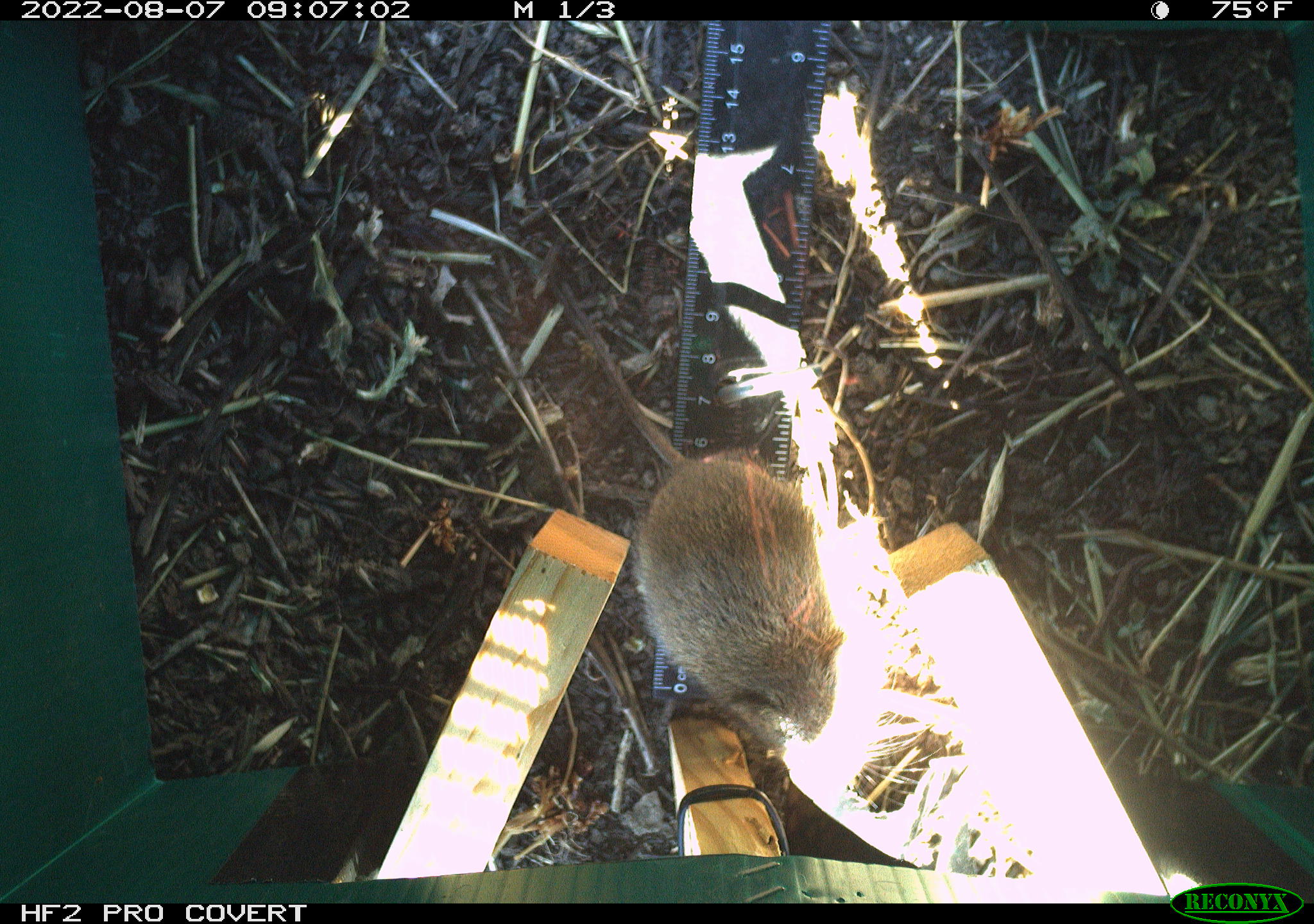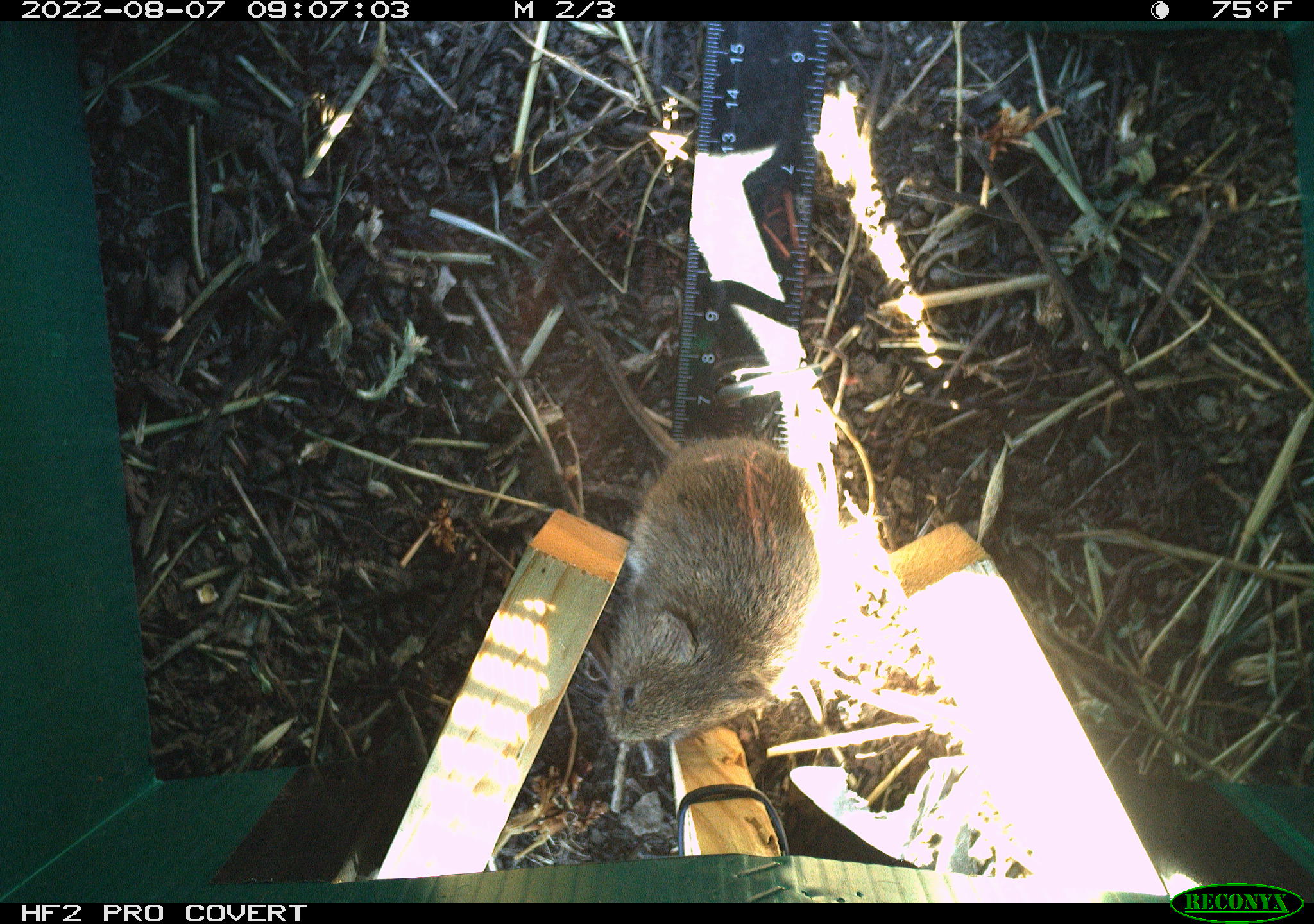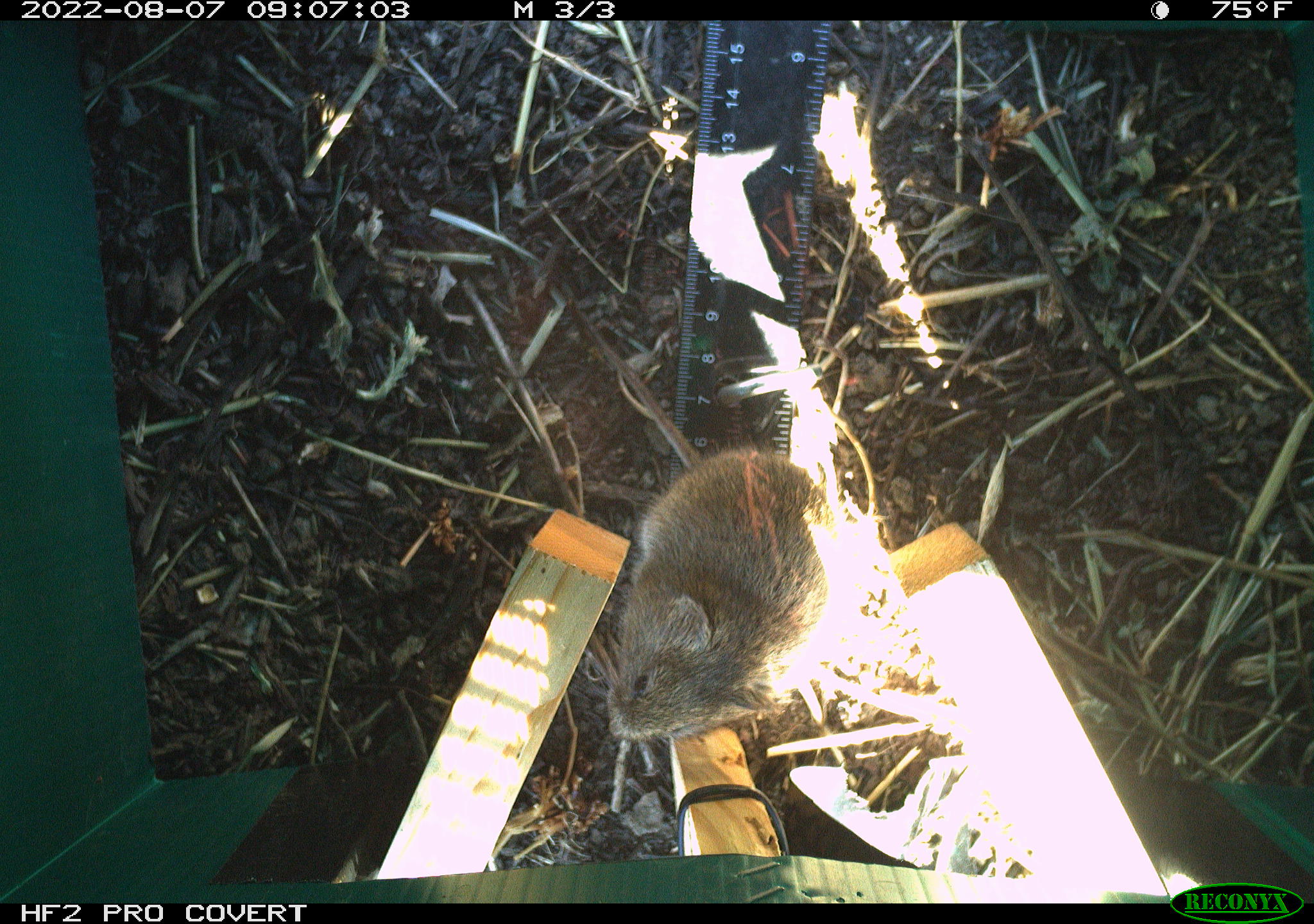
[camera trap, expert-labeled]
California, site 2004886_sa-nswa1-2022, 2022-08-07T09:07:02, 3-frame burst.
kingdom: Animalia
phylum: Chordata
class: Mammalia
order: Rodentia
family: Cricetidae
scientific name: Cricetidae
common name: hamsters, voles, lemmings, and allies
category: cricetidae family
Cricetidae family (hamsters, voles, lemmings, and allies) (Cricetidae).